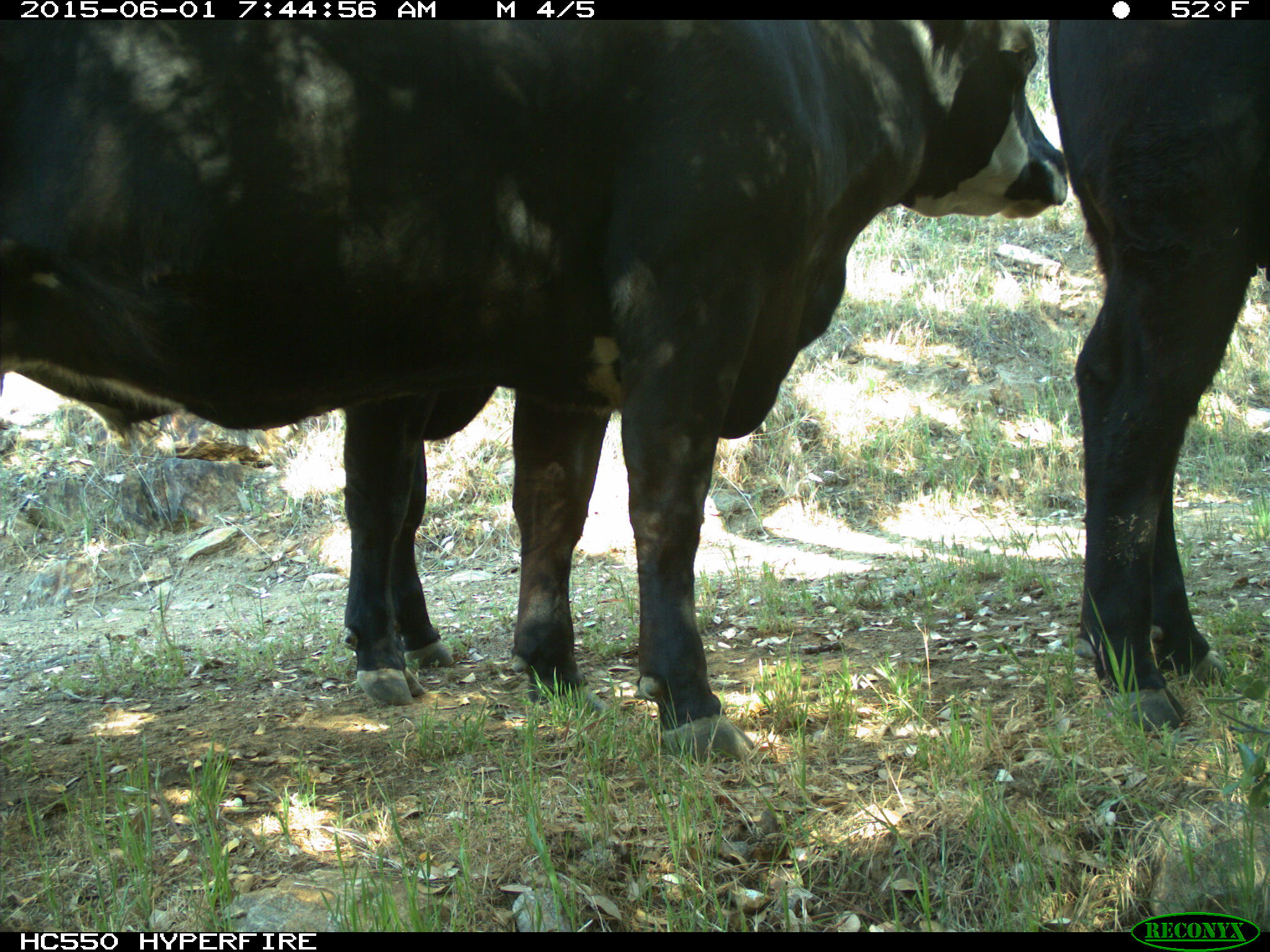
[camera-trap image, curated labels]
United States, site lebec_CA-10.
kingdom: Animalia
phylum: Chordata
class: Mammalia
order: Artiodactyla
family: Bovidae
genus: Bos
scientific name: Bos taurus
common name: domestic cow